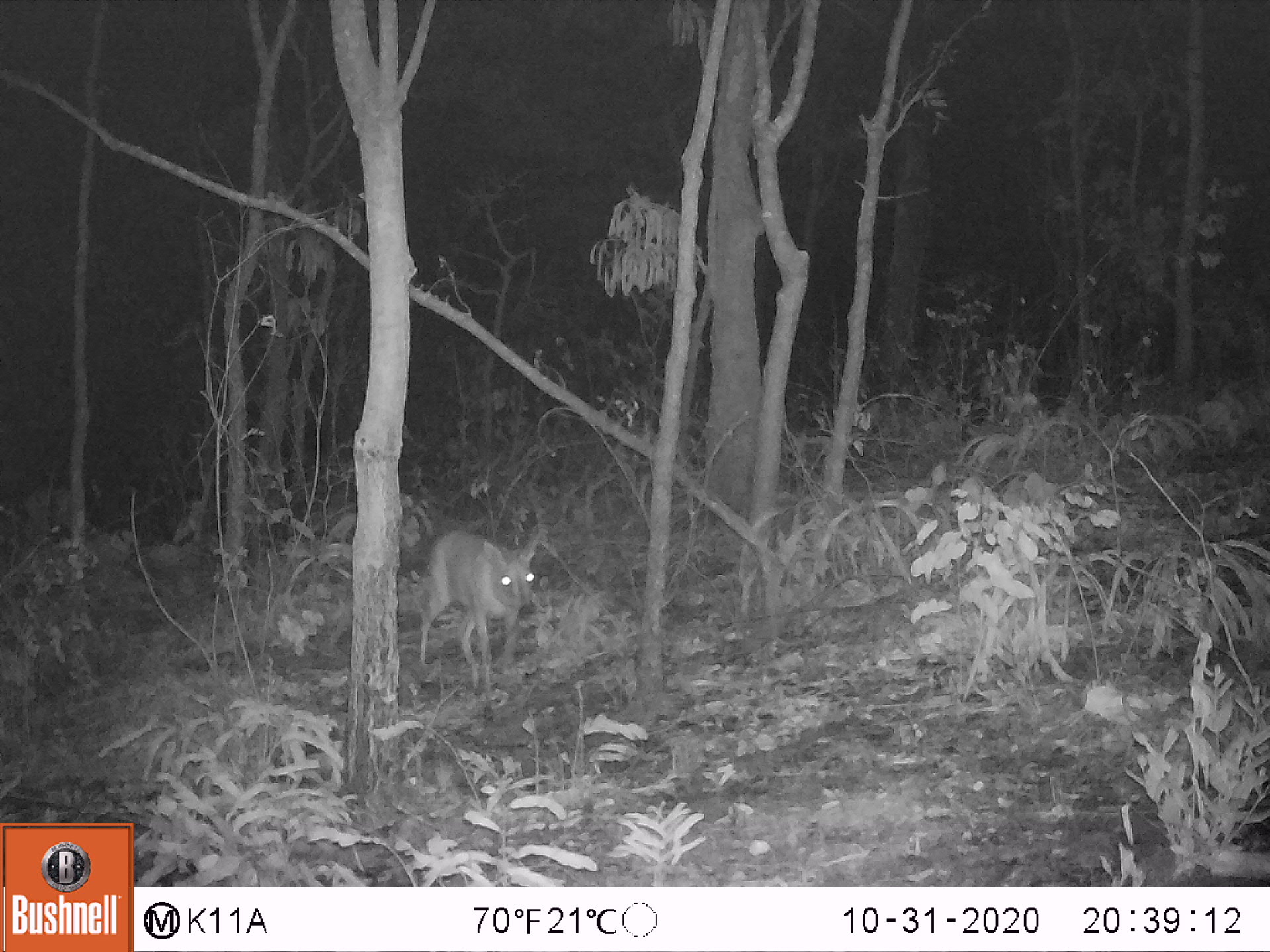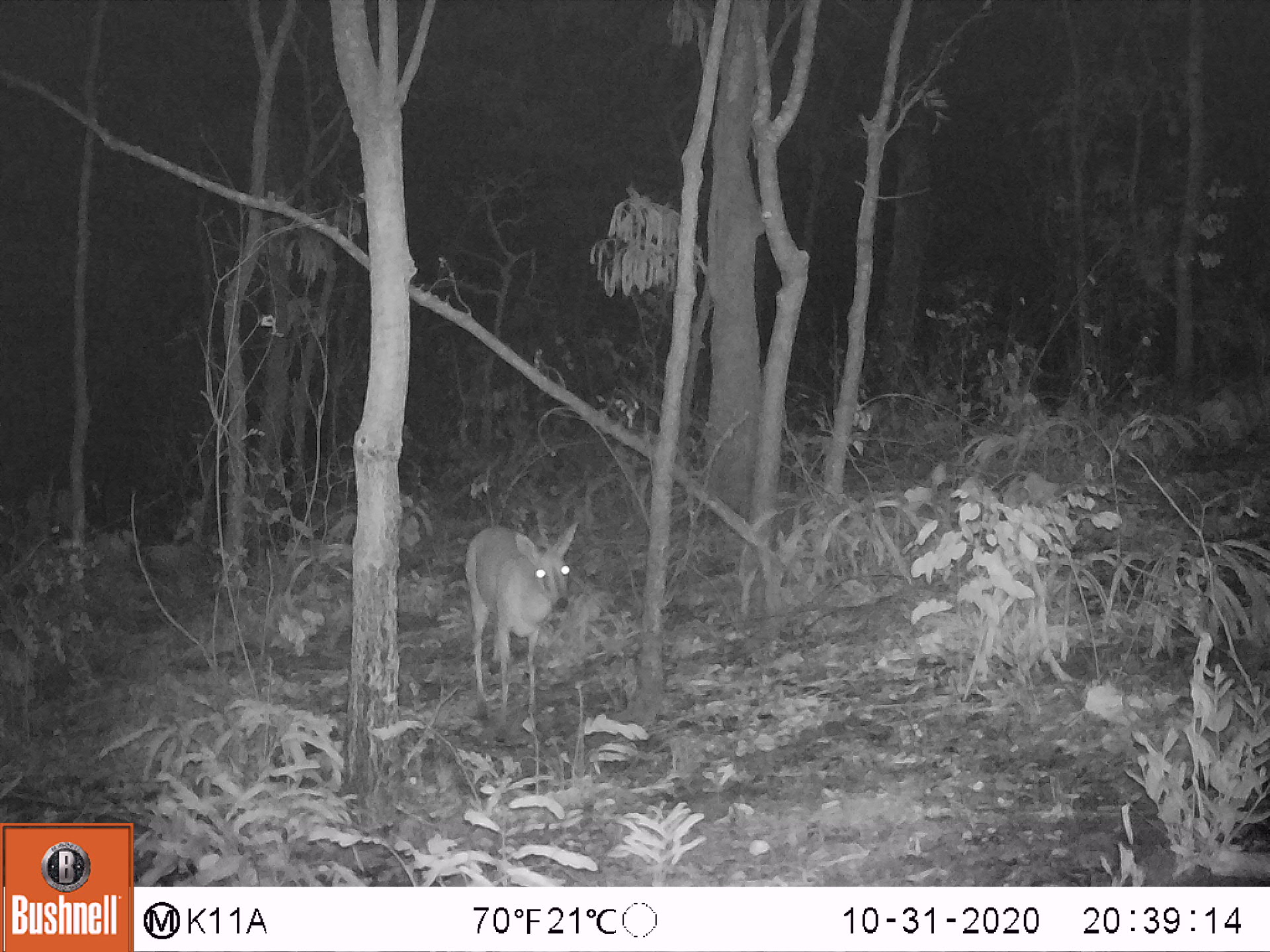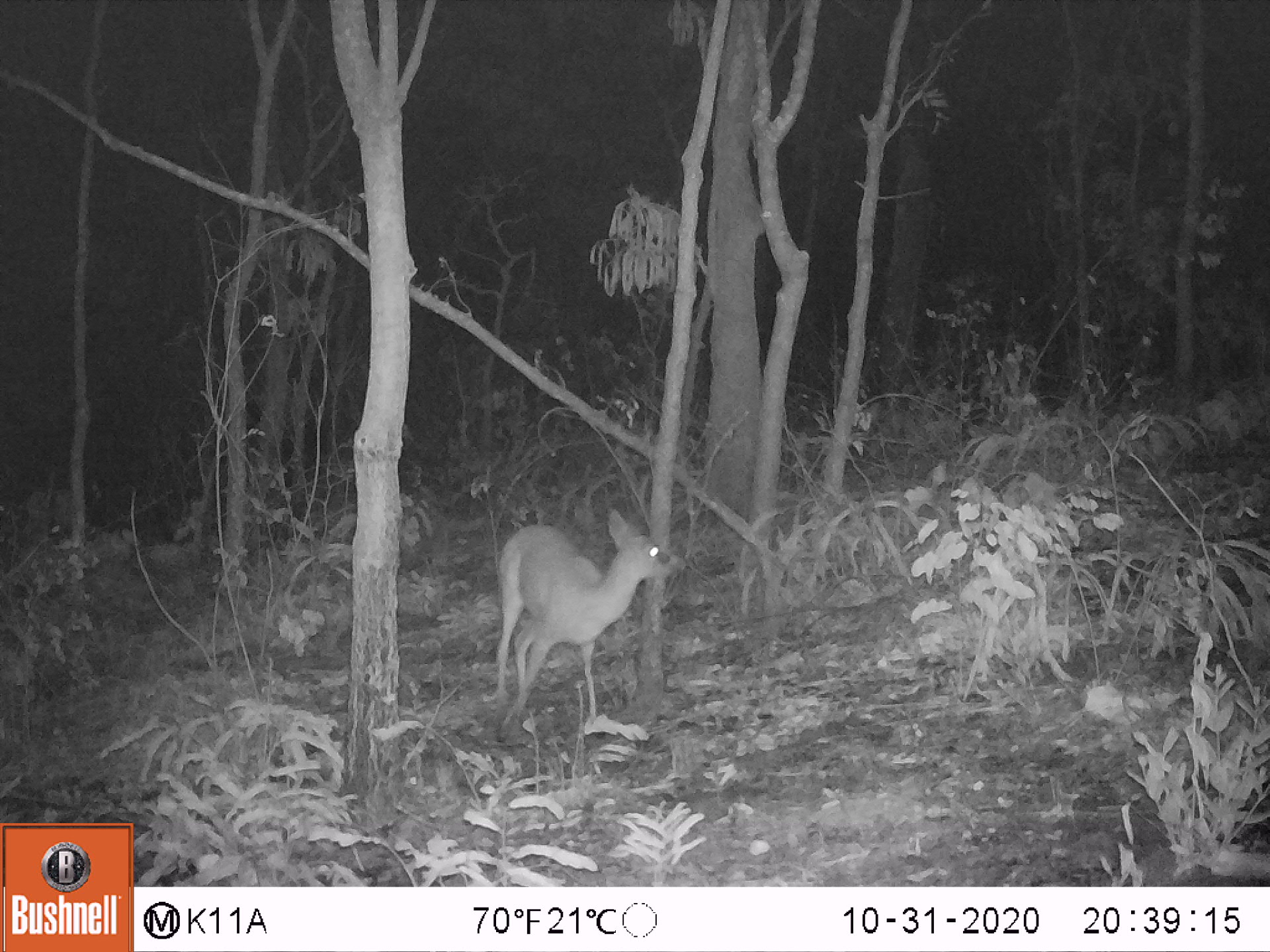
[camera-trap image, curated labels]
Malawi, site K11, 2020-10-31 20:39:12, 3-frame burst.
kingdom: Animalia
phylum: Chordata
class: Mammalia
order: Artiodactyla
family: Bovidae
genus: Sylvicapra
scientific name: Sylvicapra grimmia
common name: common duiker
Common duiker (Sylvicapra grimmia), count 1.